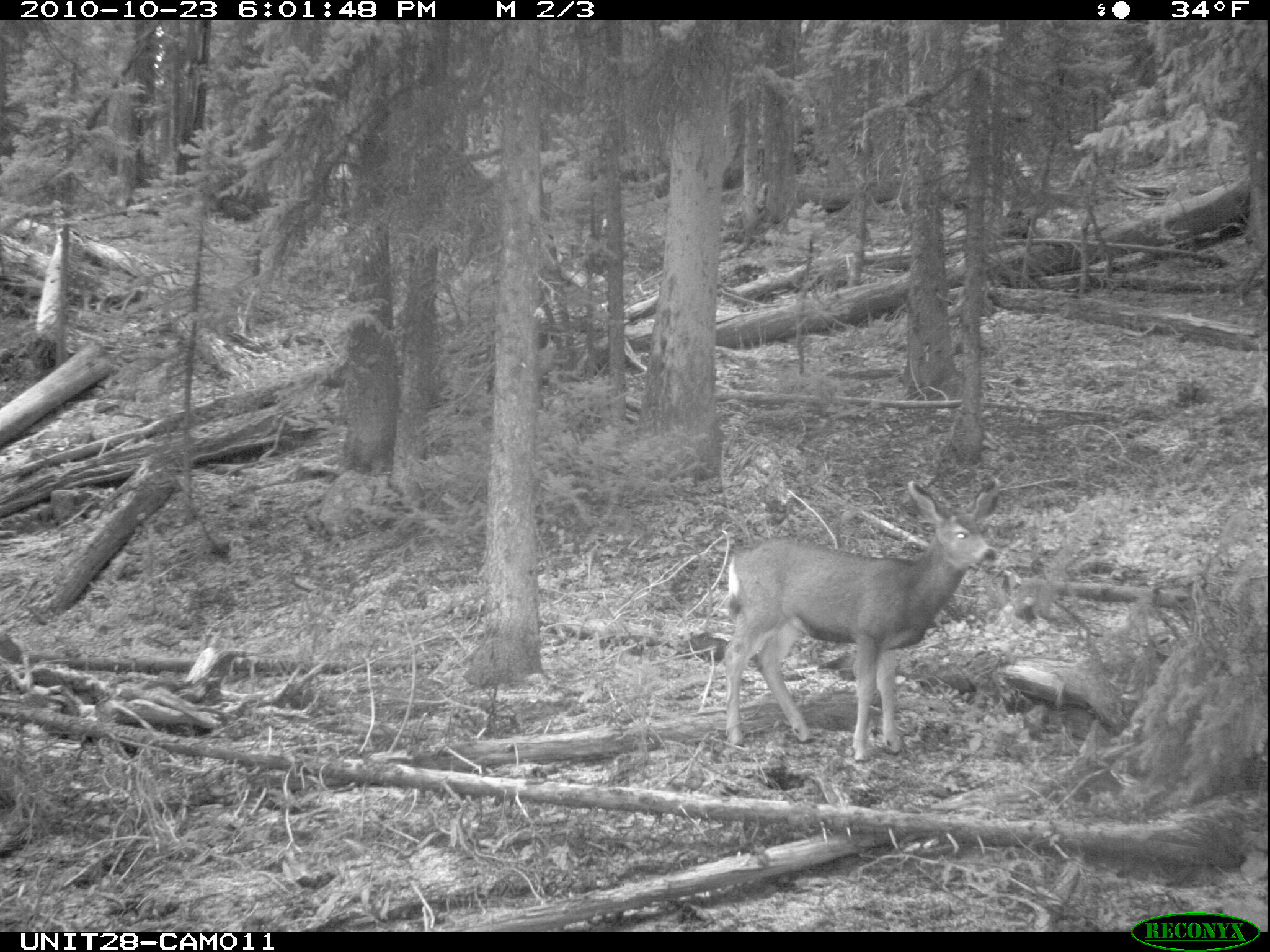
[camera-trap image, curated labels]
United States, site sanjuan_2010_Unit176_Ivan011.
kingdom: Animalia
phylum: Chordata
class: Mammalia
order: Artiodactyla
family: Cervidae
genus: Odocoileus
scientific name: Odocoileus hemionus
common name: mule deer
Odocoileus hemionus (mule deer).